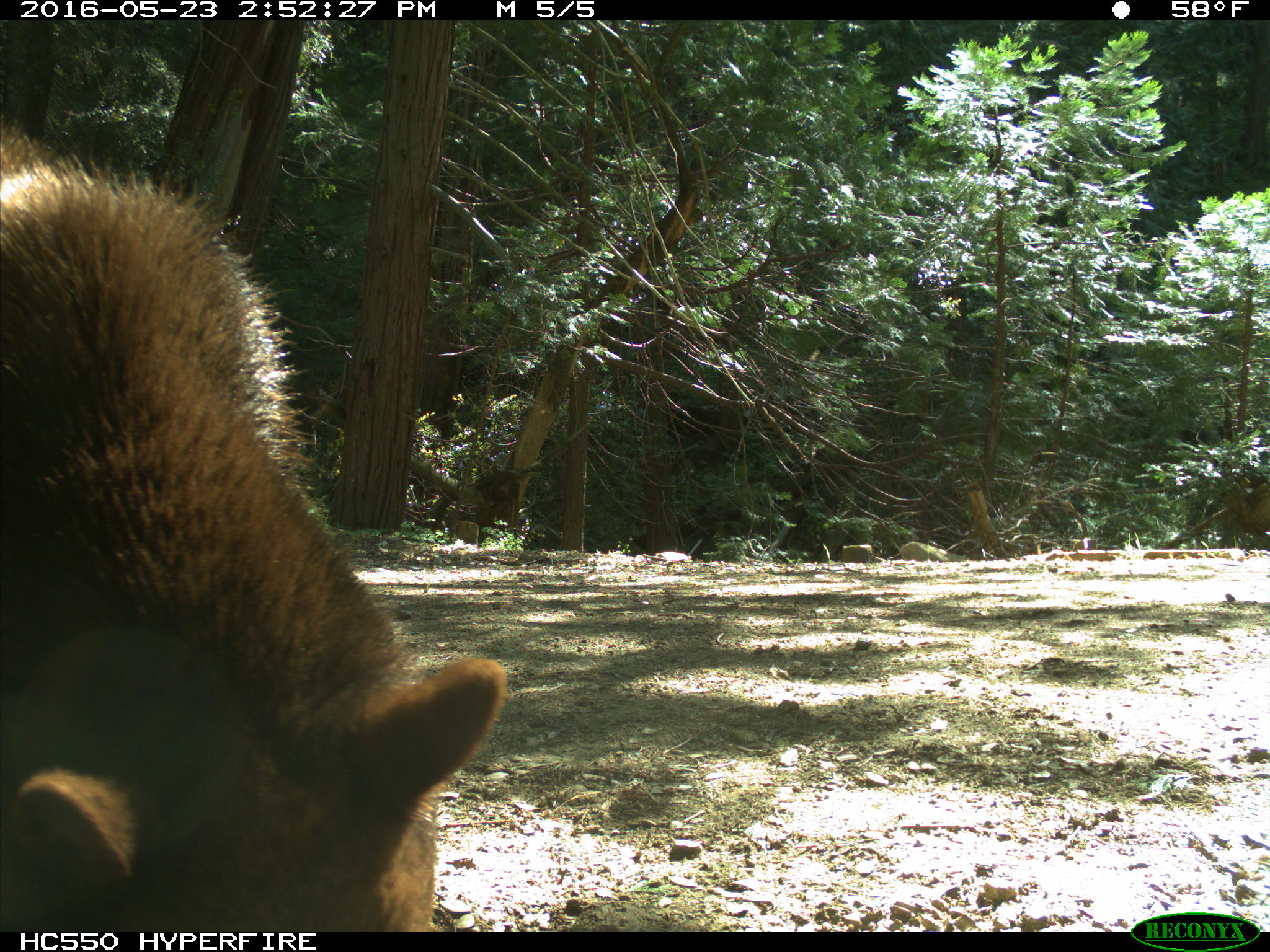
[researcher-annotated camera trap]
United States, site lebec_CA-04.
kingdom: Animalia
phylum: Chordata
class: Mammalia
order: Carnivora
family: Ursidae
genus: Ursus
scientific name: Ursus americanus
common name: american black bear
Ursus americanus (american black bear).